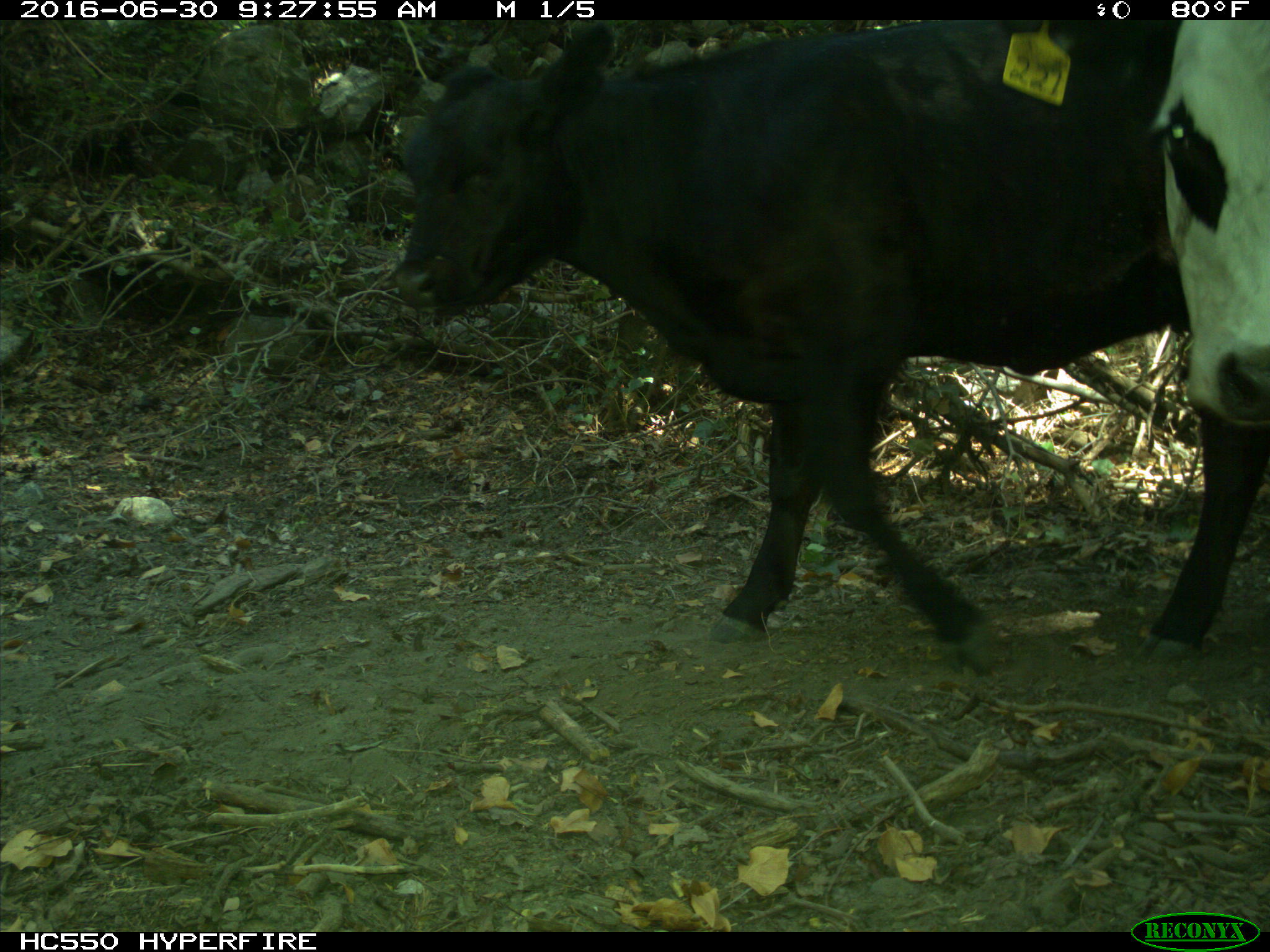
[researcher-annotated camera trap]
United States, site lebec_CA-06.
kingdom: Animalia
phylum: Chordata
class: Mammalia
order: Artiodactyla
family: Bovidae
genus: Bos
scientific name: Bos taurus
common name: domestic cow